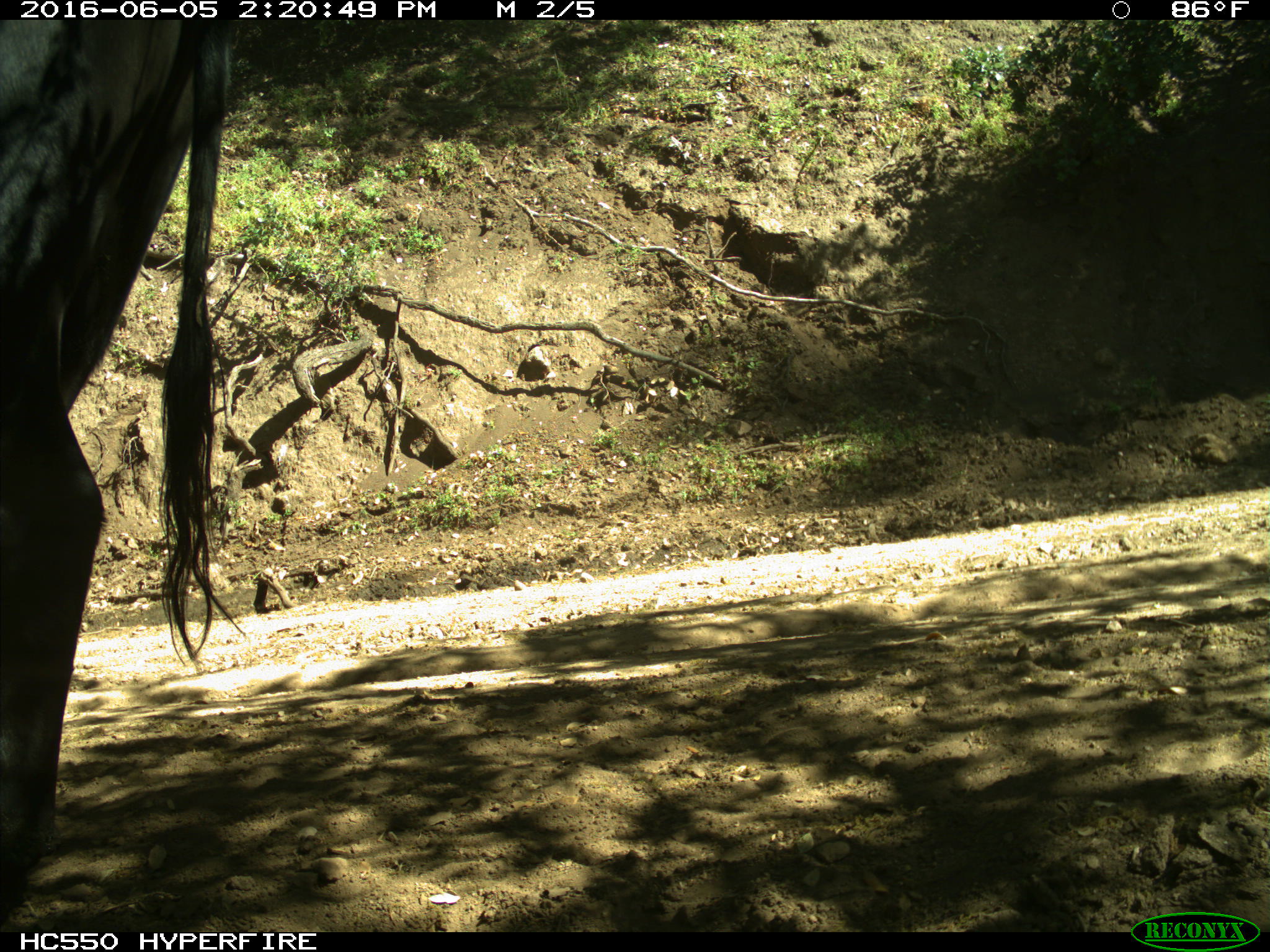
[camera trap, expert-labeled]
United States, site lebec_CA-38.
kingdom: Animalia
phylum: Chordata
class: Mammalia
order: Artiodactyla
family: Bovidae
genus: Bos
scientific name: Bos taurus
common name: domestic cow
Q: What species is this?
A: Bos taurus (domestic cow).